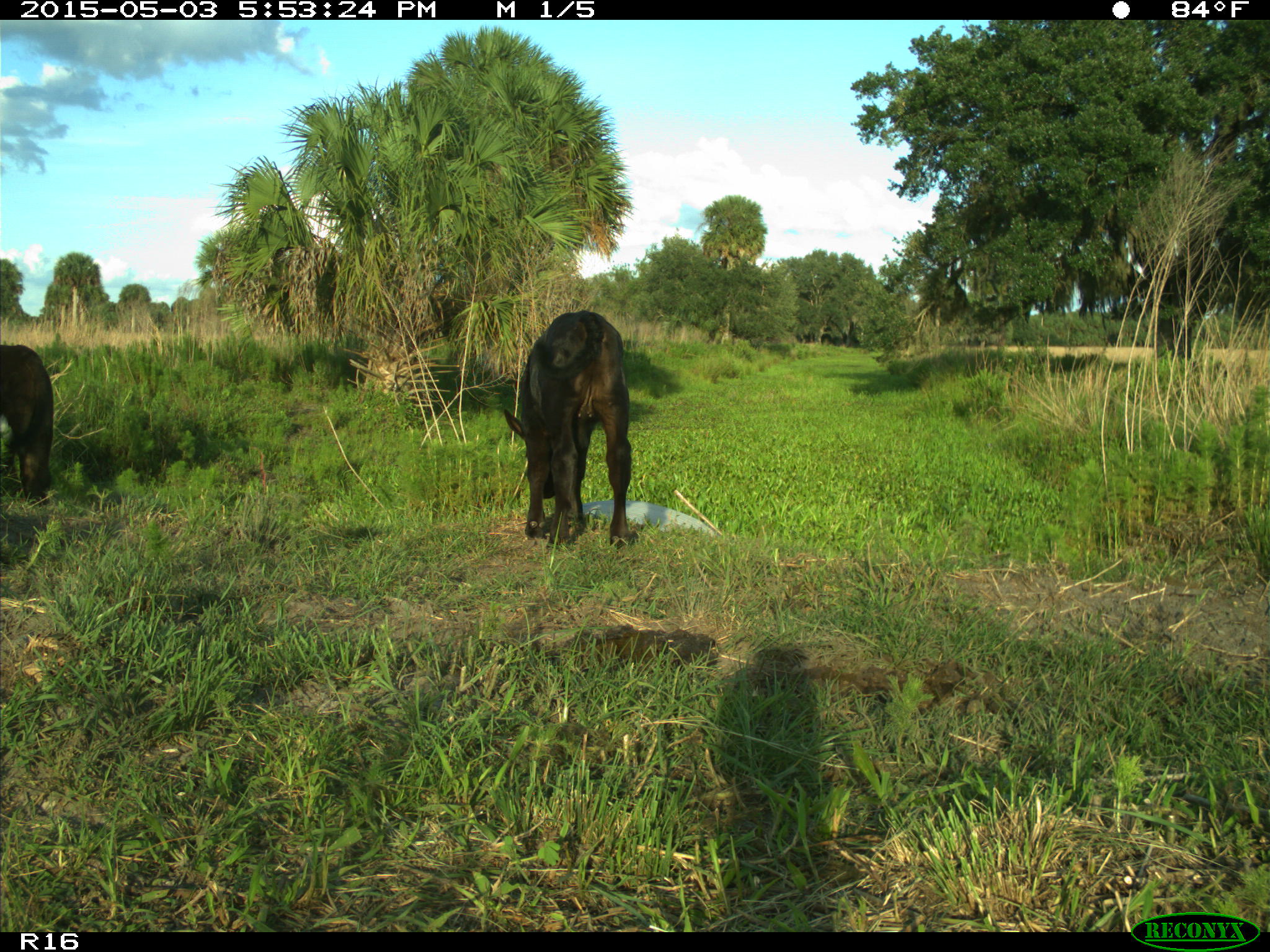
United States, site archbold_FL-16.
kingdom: Animalia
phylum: Chordata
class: Mammalia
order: Artiodactyla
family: Bovidae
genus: Bos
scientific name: Bos taurus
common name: domestic cow